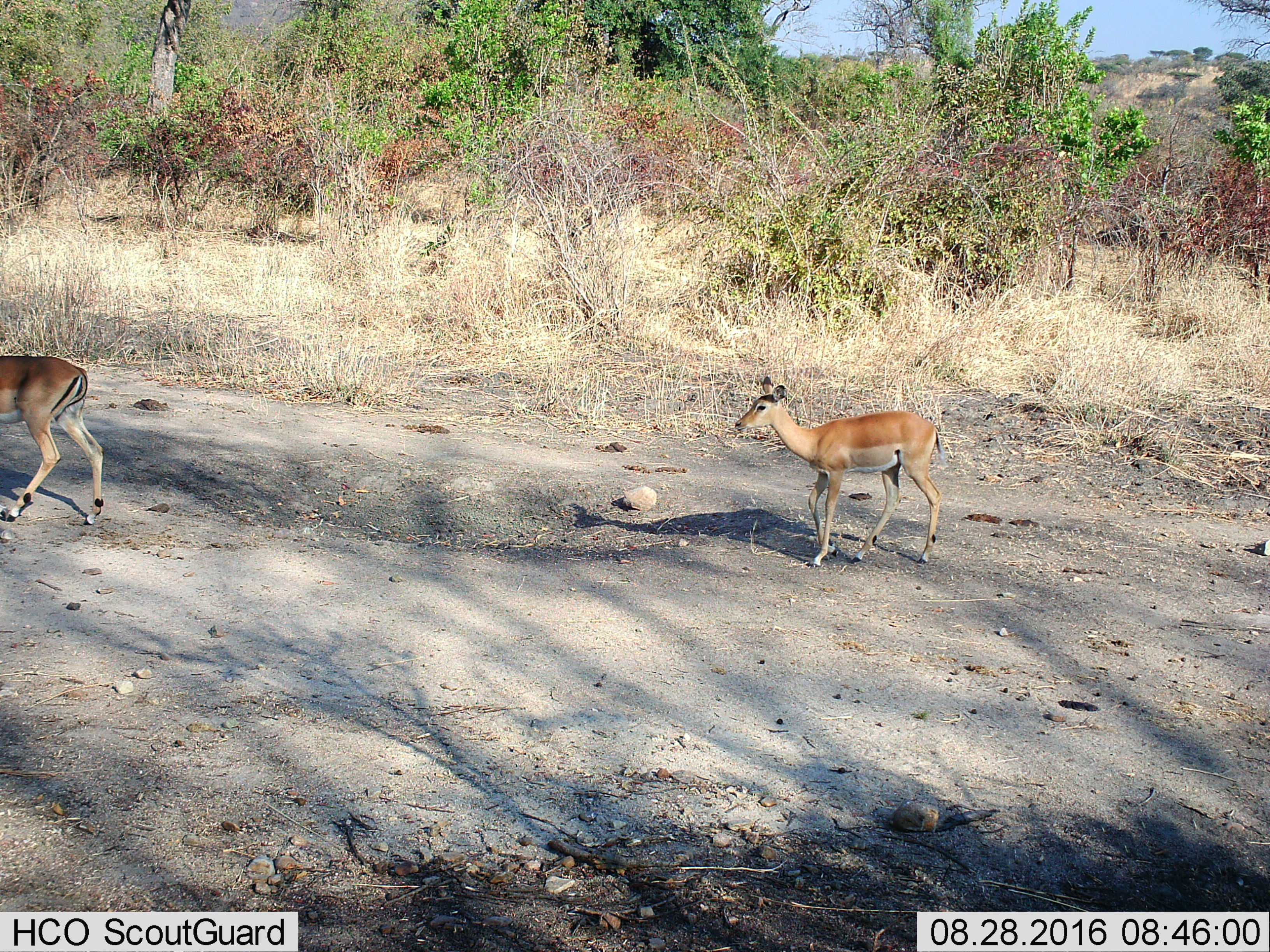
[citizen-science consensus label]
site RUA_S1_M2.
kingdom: Animalia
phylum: Chordata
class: Mammalia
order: Artiodactyla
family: Bovidae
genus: Aepyceros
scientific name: Aepyceros melampus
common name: impala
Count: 2.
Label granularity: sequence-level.